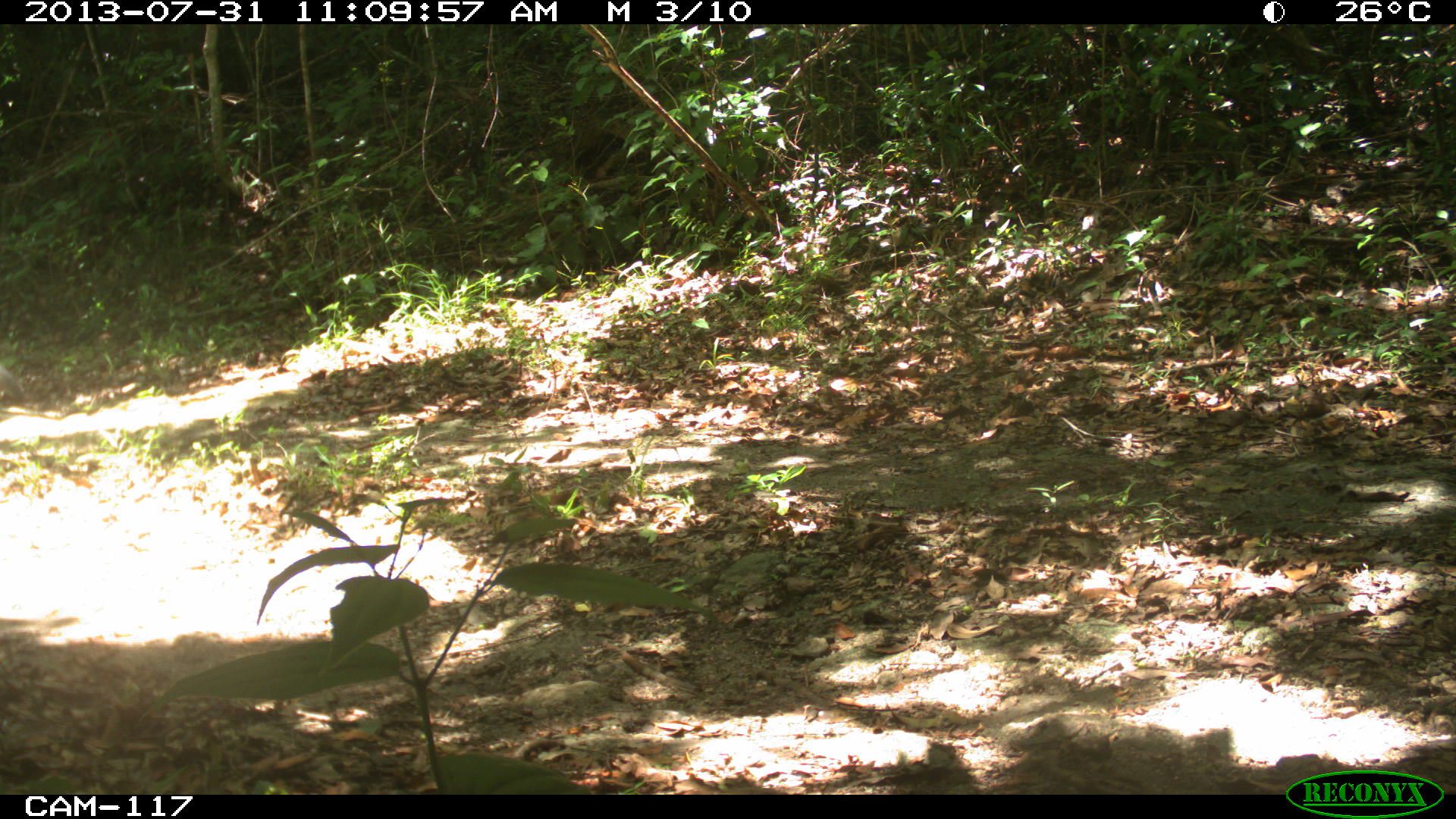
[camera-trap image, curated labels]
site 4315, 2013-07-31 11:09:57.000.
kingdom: Animalia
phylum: Chordata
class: Mammalia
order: Carnivora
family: Canidae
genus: Urocyon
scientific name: Urocyon cinereoargenteus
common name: gray fox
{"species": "Urocyon cinereoargenteus (gray fox)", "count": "1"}